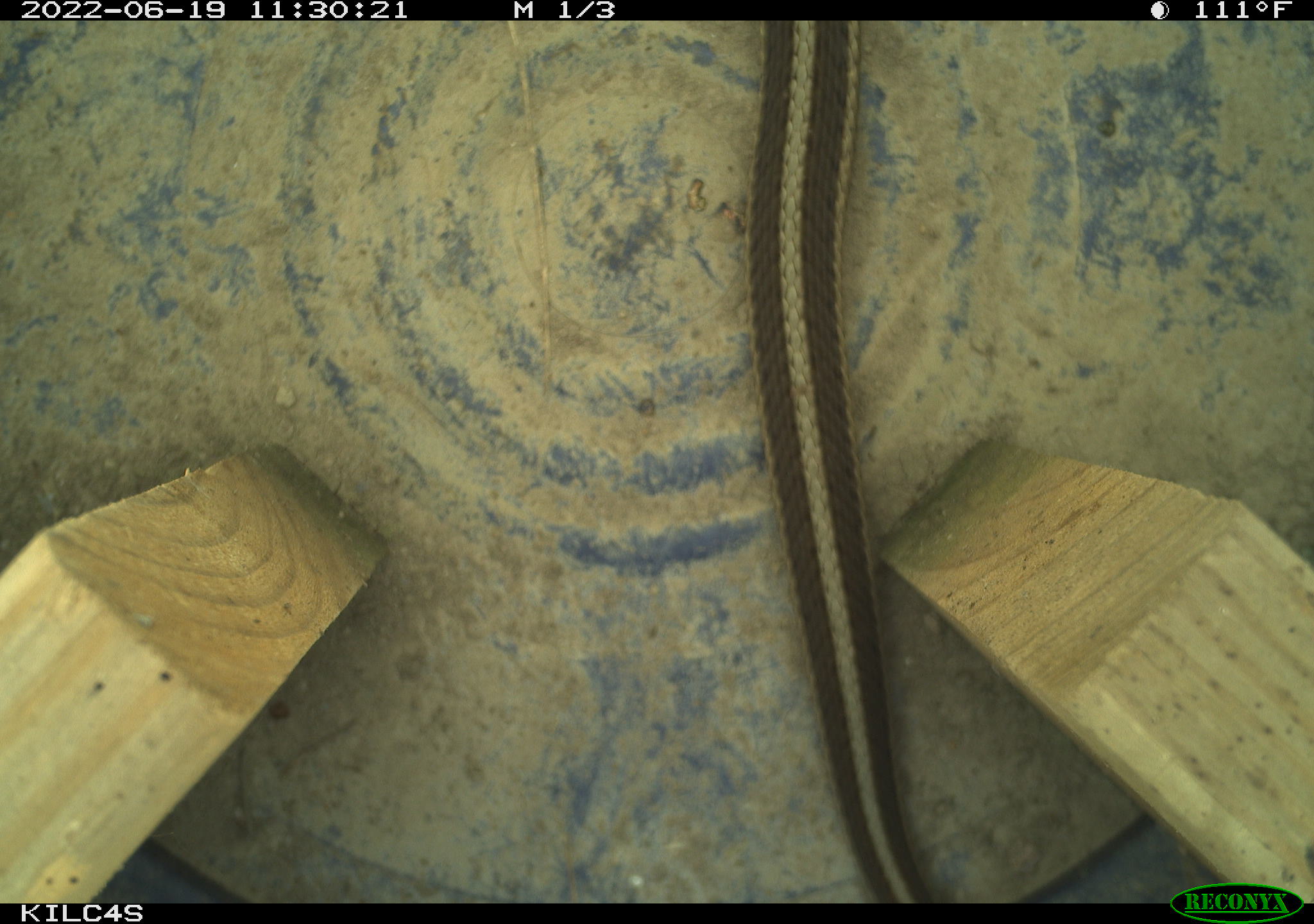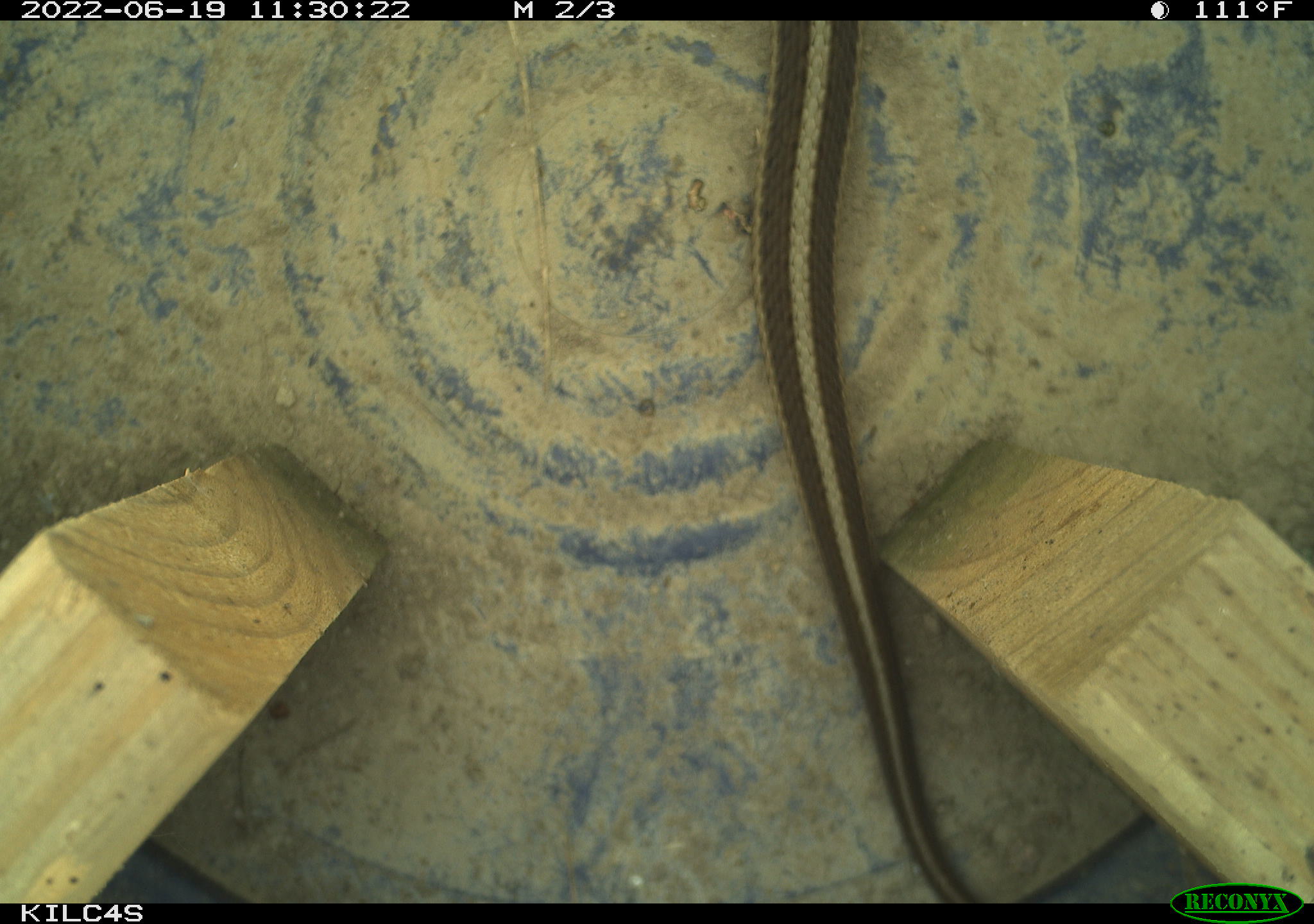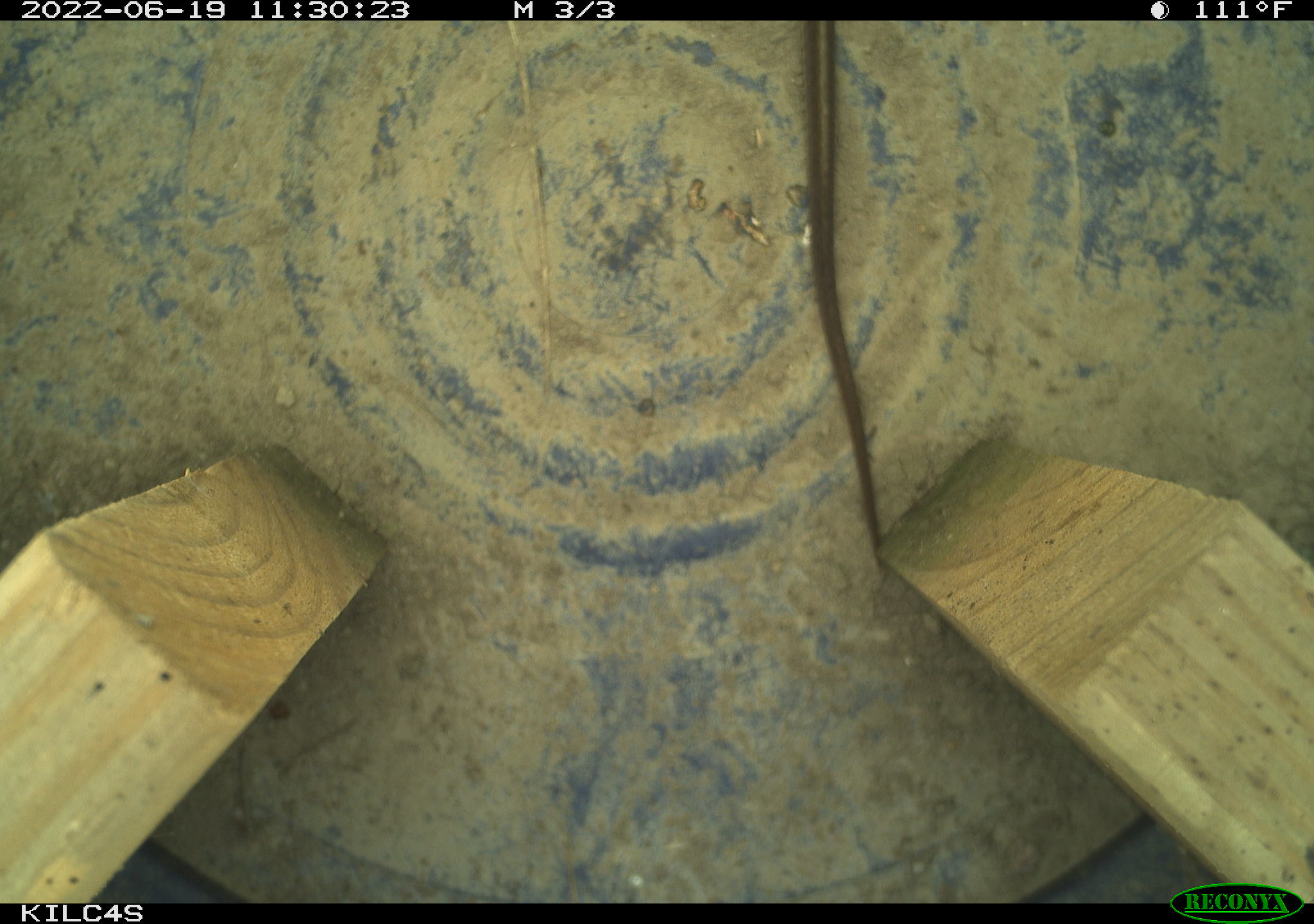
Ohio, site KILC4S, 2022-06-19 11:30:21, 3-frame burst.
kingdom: Animalia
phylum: Chordata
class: Reptilia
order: Squamata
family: Colubridae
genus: Thamnophis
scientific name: Thamnophis sirtalis sirtalis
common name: eastern gartersnake